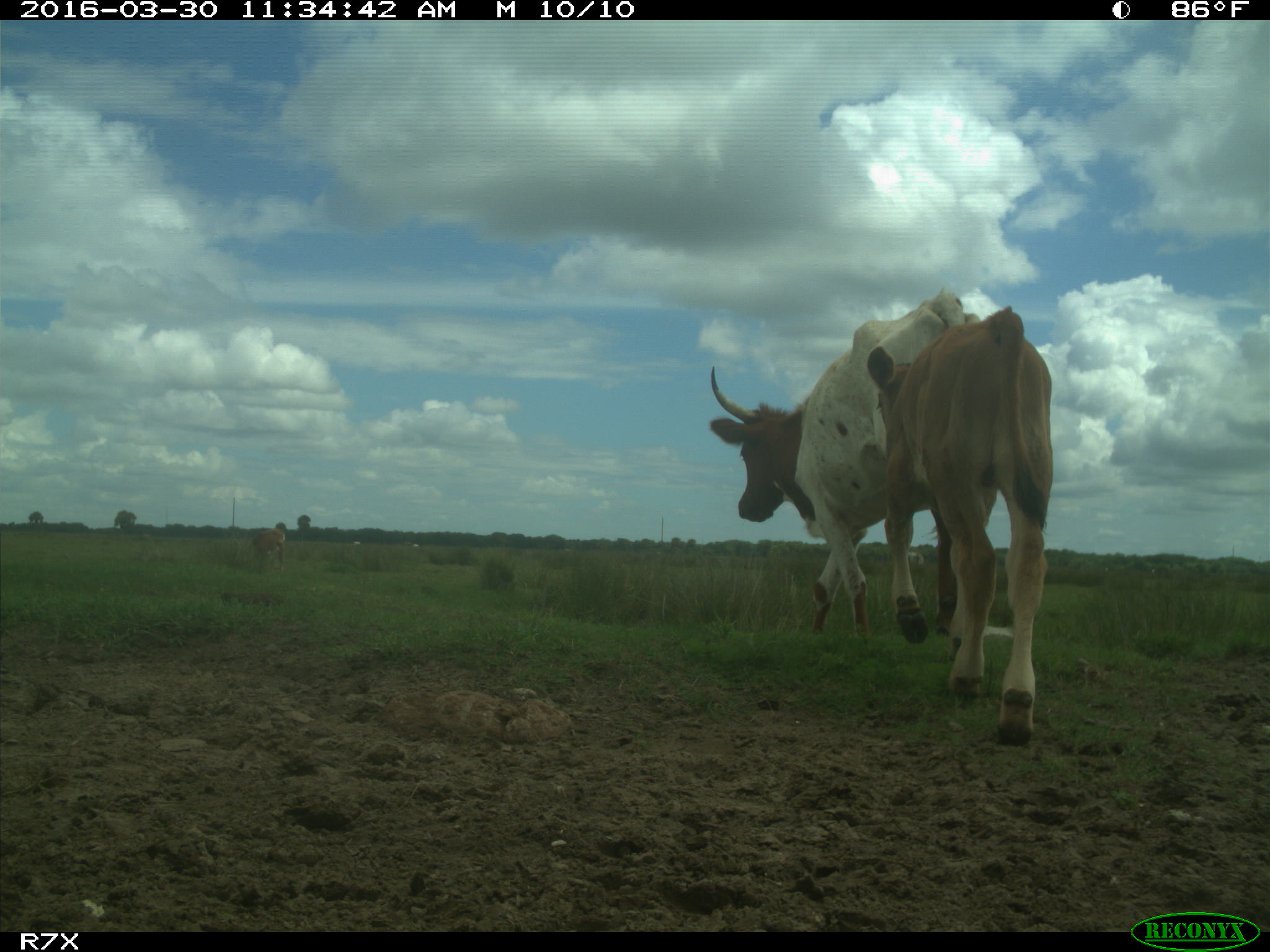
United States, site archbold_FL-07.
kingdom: Animalia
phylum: Chordata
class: Mammalia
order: Artiodactyla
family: Bovidae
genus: Bos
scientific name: Bos taurus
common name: domestic cow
Bos taurus (domestic cow).